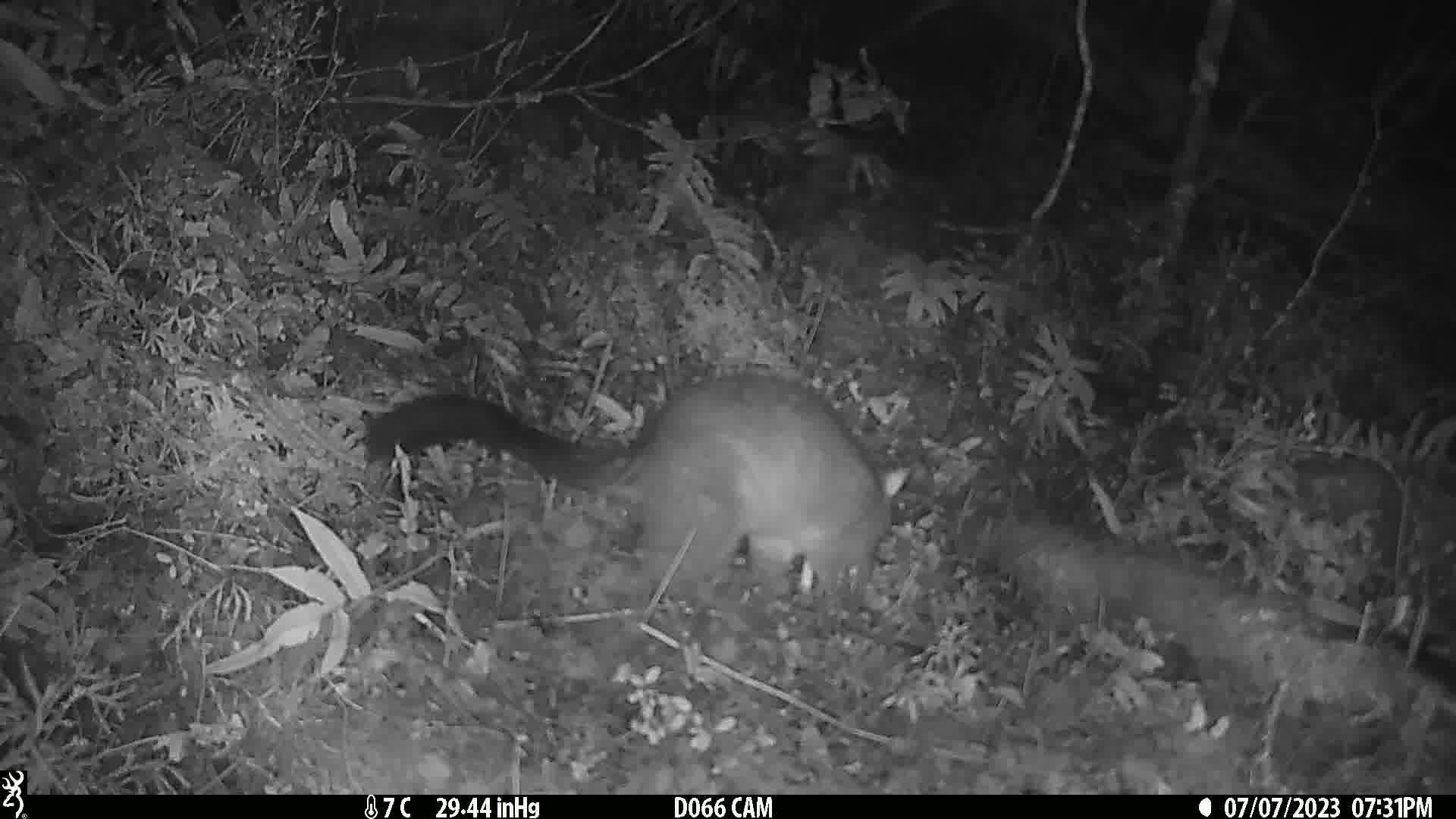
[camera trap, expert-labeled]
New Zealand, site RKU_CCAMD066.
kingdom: Animalia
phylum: Chordata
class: Mammalia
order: Diprotodontia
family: Phalangeridae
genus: Trichosurus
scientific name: Trichosurus vulpecula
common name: common brushtail possum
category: possum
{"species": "possum (common brushtail possum) (Trichosurus vulpecula)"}